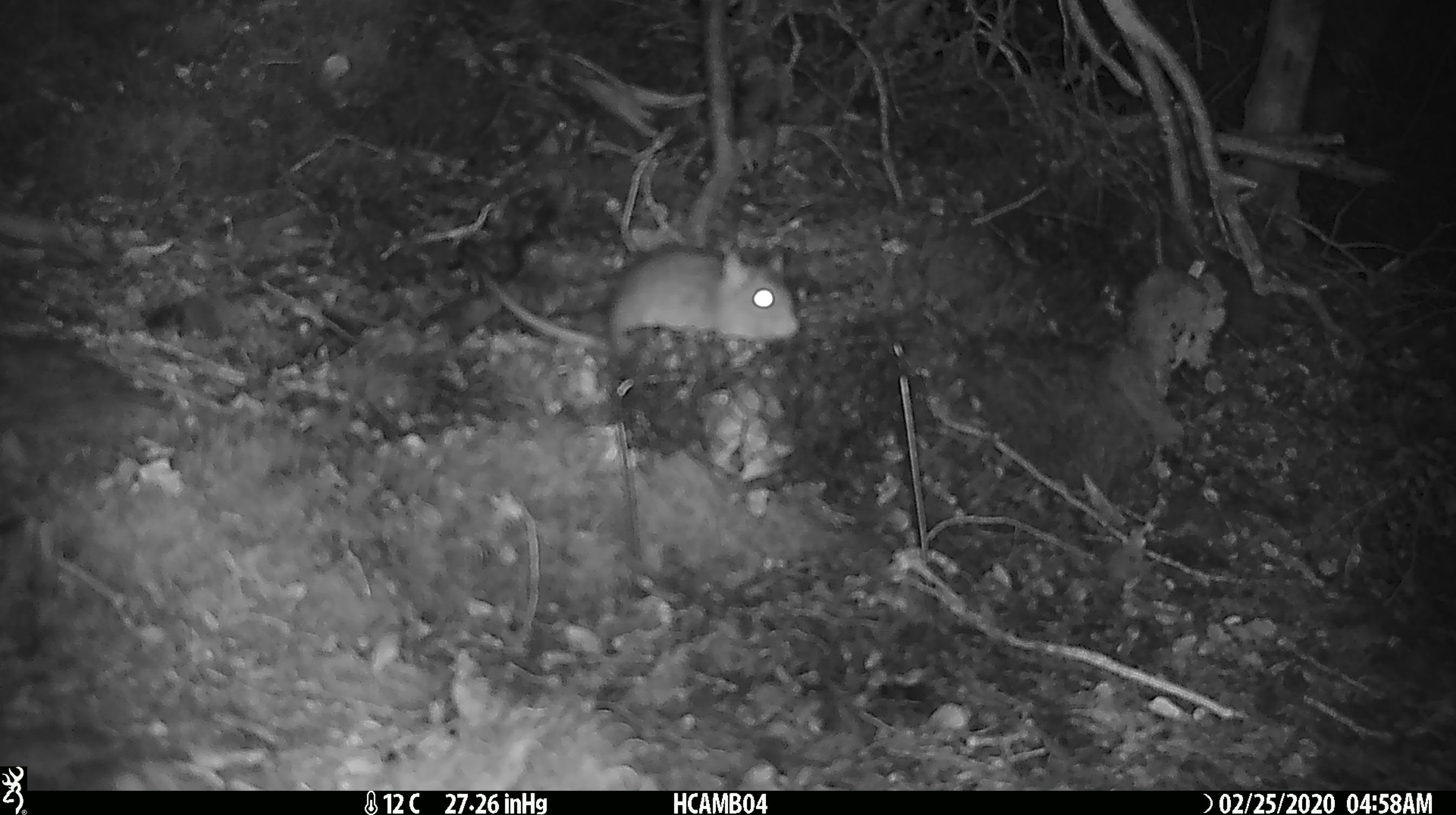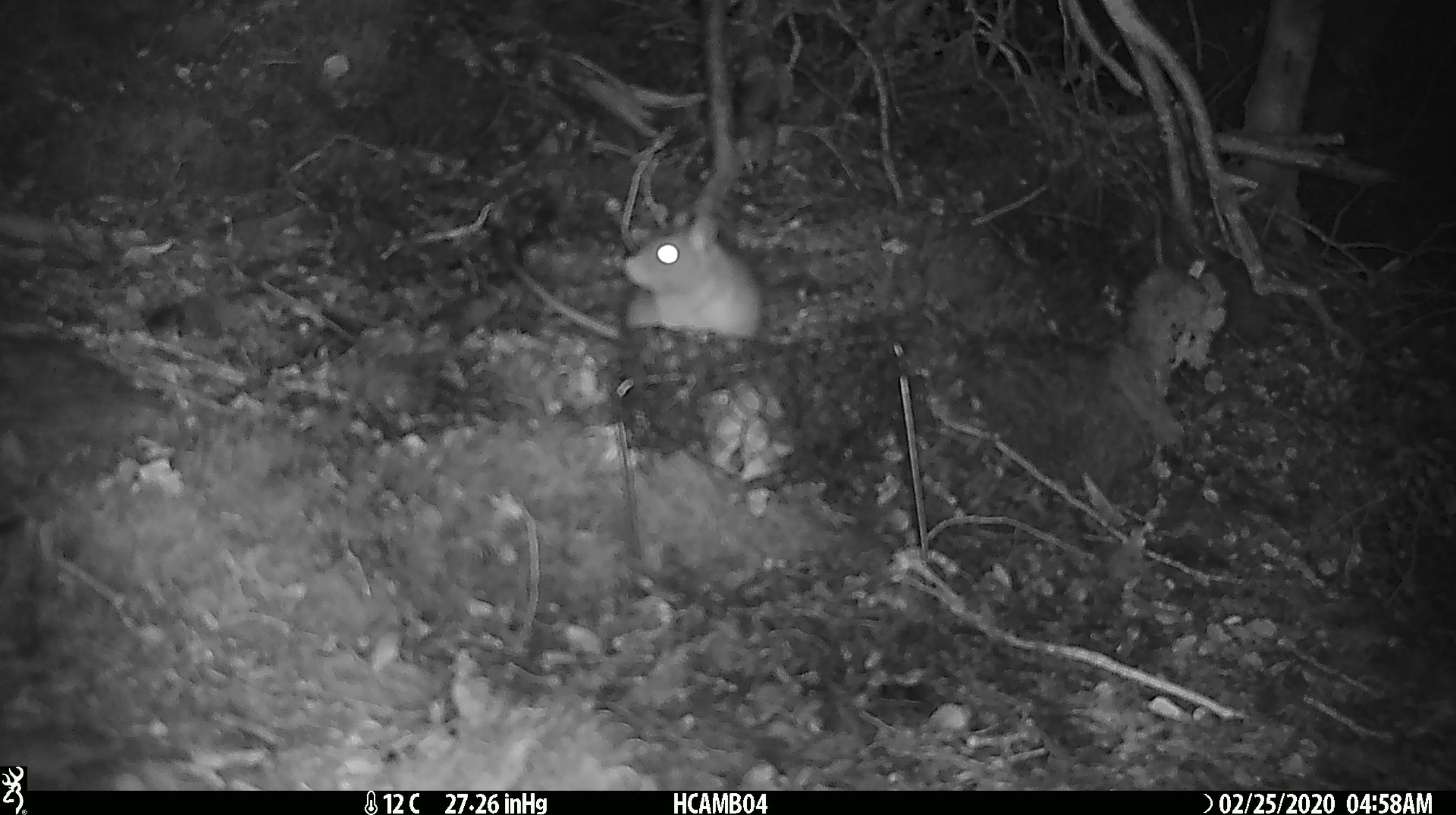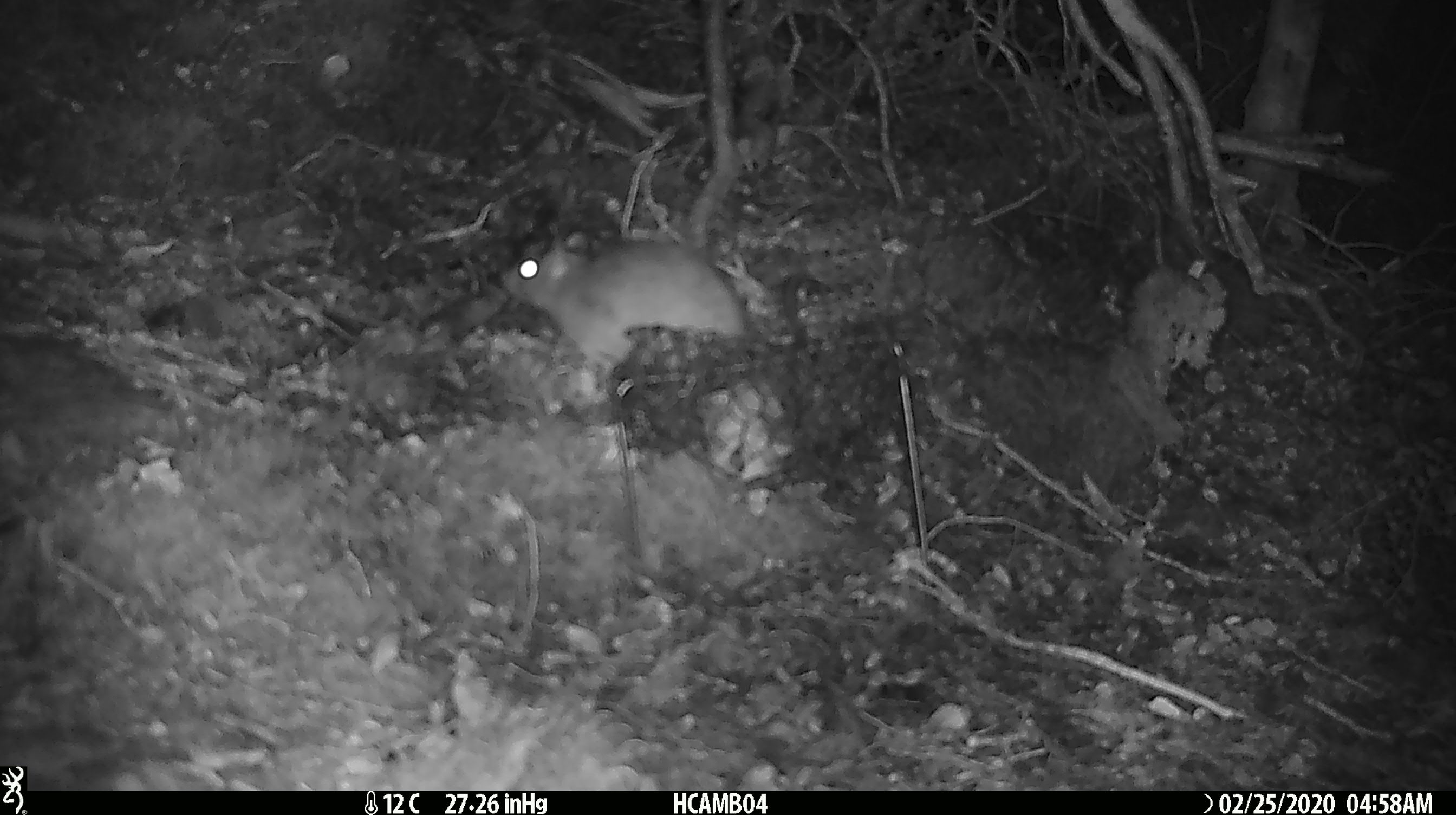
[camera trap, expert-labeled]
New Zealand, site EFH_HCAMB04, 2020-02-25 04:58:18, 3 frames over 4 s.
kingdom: Animalia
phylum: Chordata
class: Mammalia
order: Rodentia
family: Muridae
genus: Rattus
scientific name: Rattus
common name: rat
Rat (Rattus).